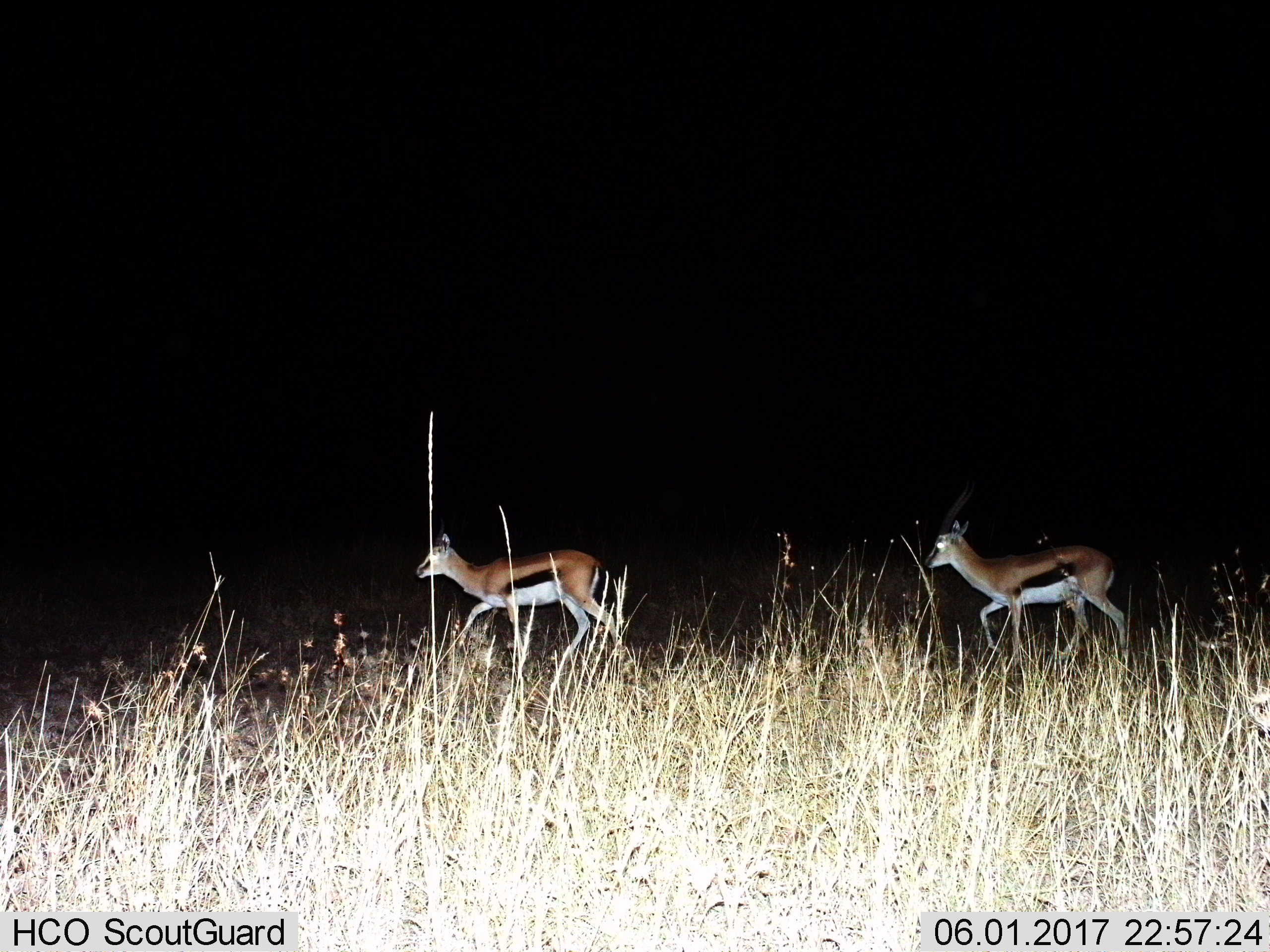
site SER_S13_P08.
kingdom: Animalia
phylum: Chordata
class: Mammalia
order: Artiodactyla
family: Bovidae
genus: Eudorcas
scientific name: Eudorcas thomsonii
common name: thomson's gazelle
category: gazellethomsons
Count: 2.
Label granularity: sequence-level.